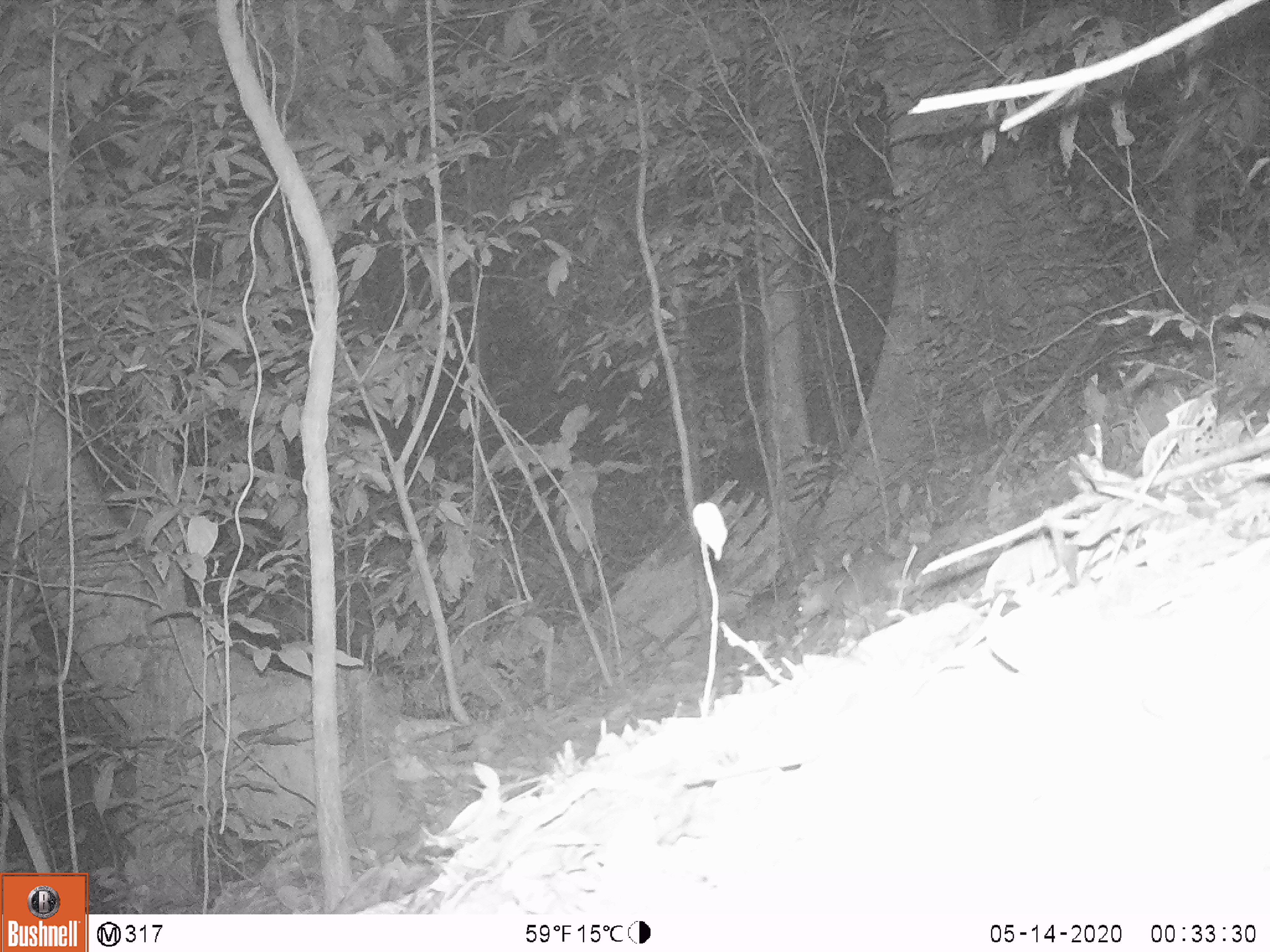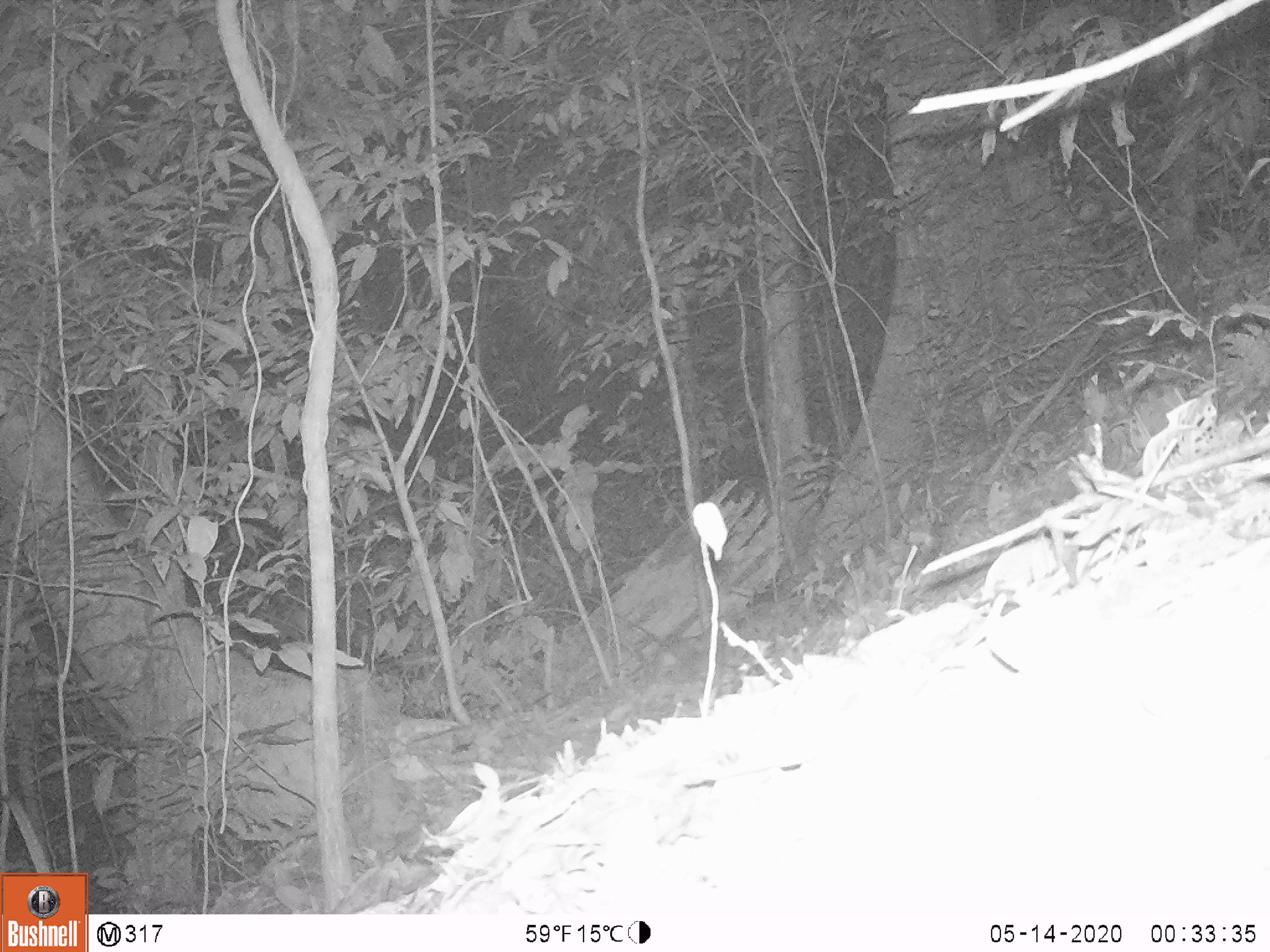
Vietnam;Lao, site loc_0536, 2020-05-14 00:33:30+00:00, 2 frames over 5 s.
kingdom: Animalia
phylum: Chordata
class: Mammalia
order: Carnivora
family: Mustelidae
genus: Melogale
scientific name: Melogale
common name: ferret badger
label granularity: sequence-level